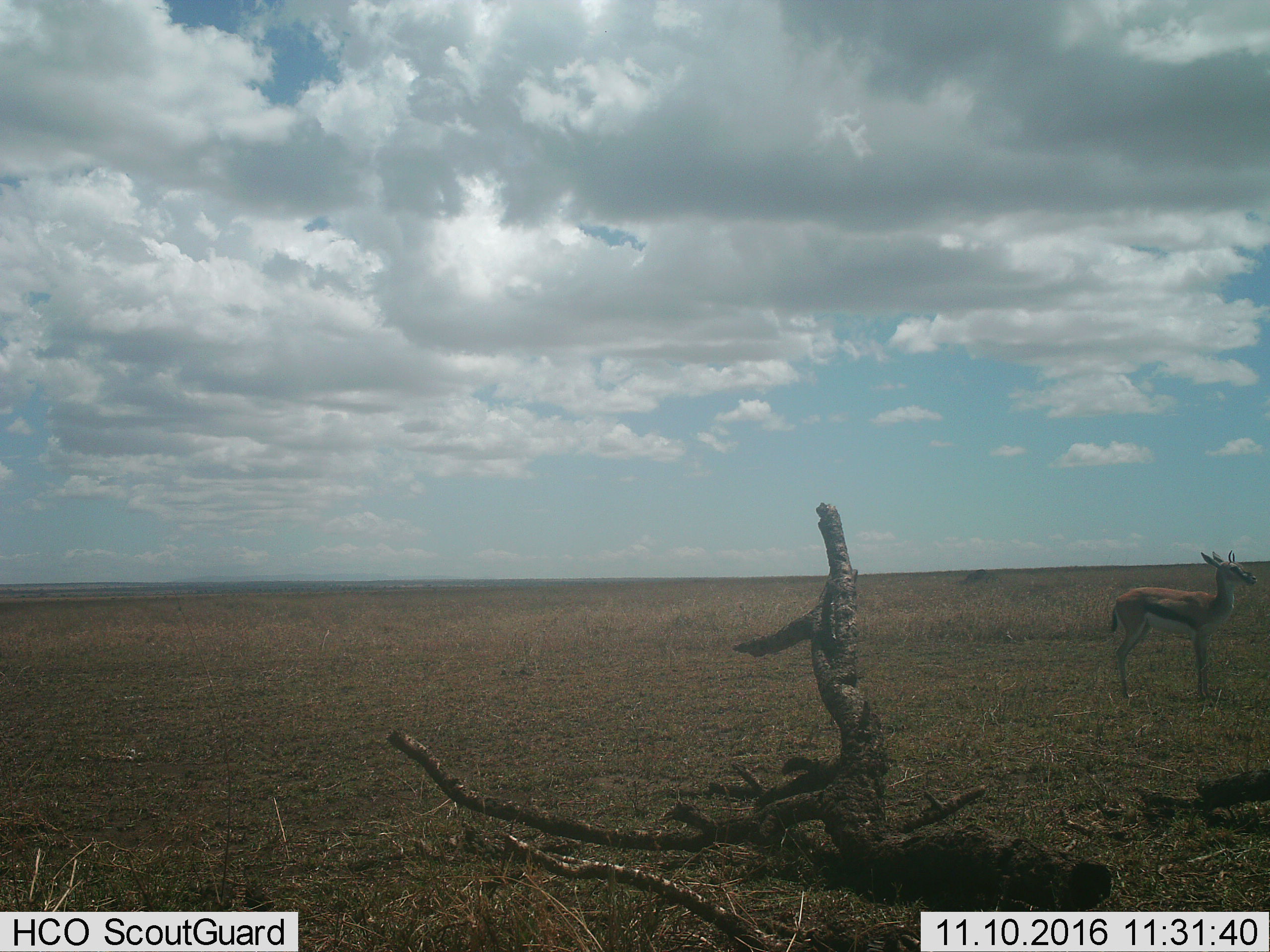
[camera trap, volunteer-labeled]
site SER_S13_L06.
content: unidentified animal